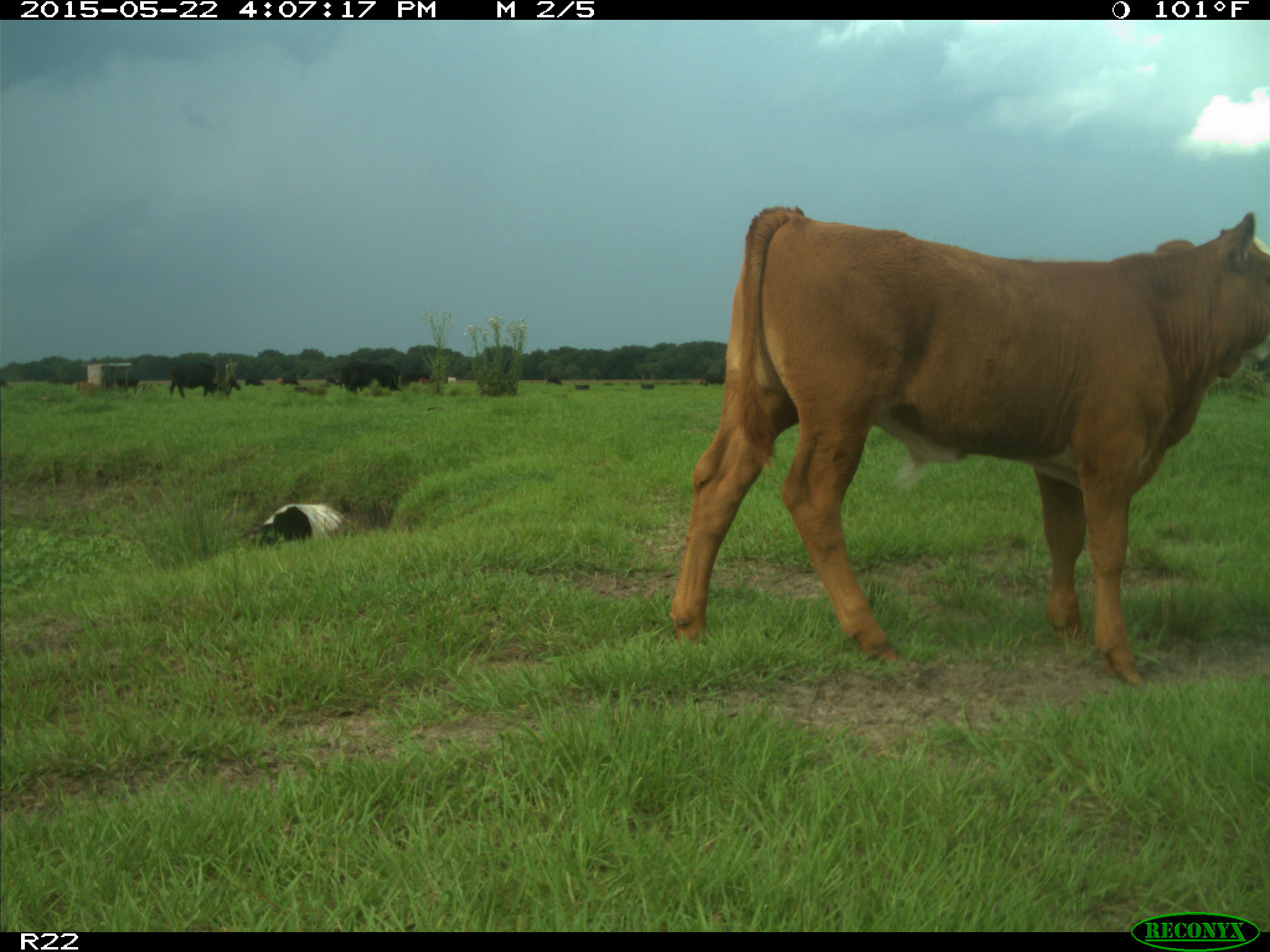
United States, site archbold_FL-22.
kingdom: Animalia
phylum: Chordata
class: Mammalia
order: Artiodactyla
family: Bovidae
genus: Bos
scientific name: Bos taurus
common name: domestic cow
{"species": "Bos taurus (domestic cow)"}